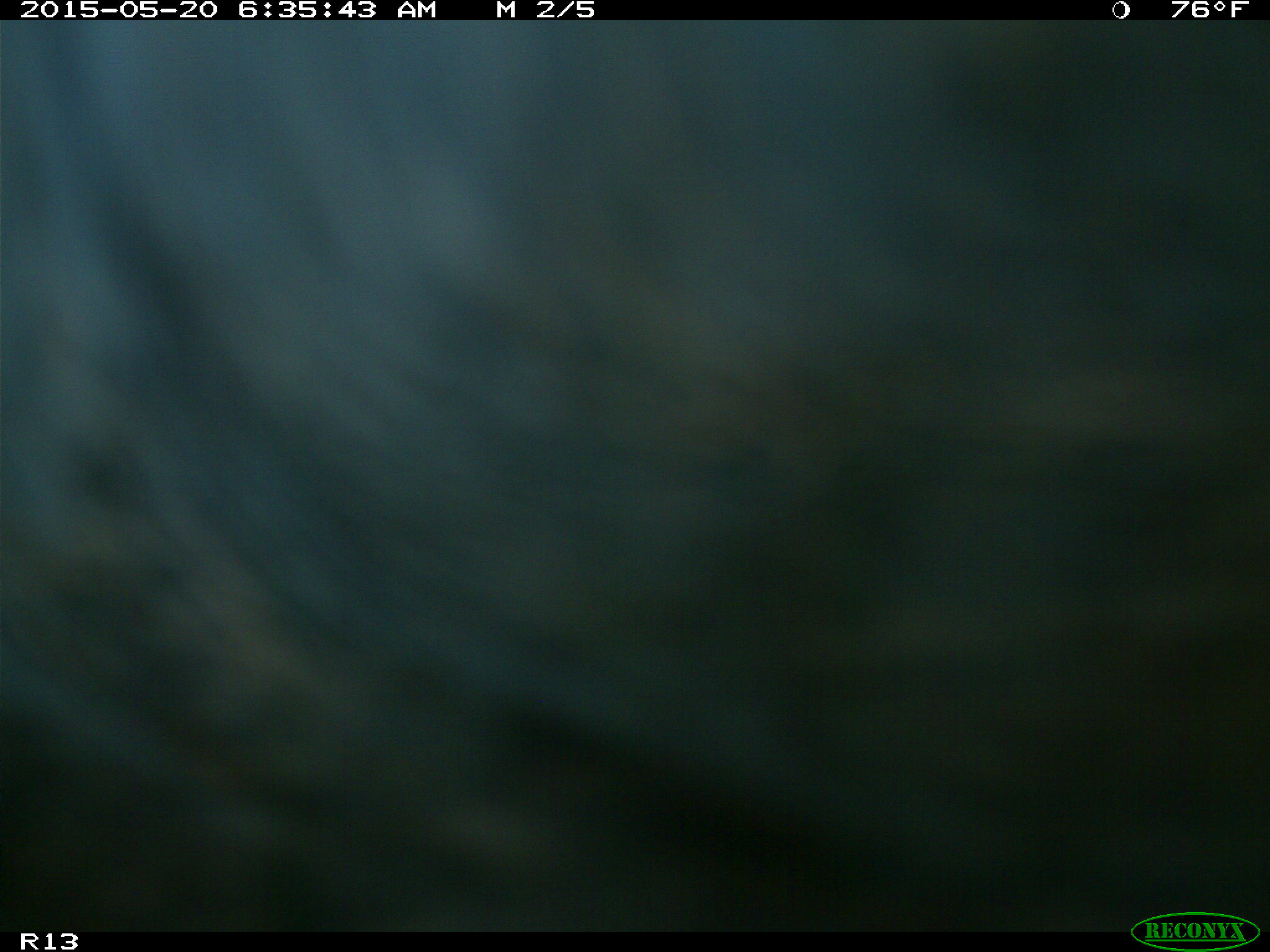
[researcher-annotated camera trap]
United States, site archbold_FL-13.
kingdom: Animalia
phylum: Chordata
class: Mammalia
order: Artiodactyla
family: Bovidae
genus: Bos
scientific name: Bos taurus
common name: domestic cow